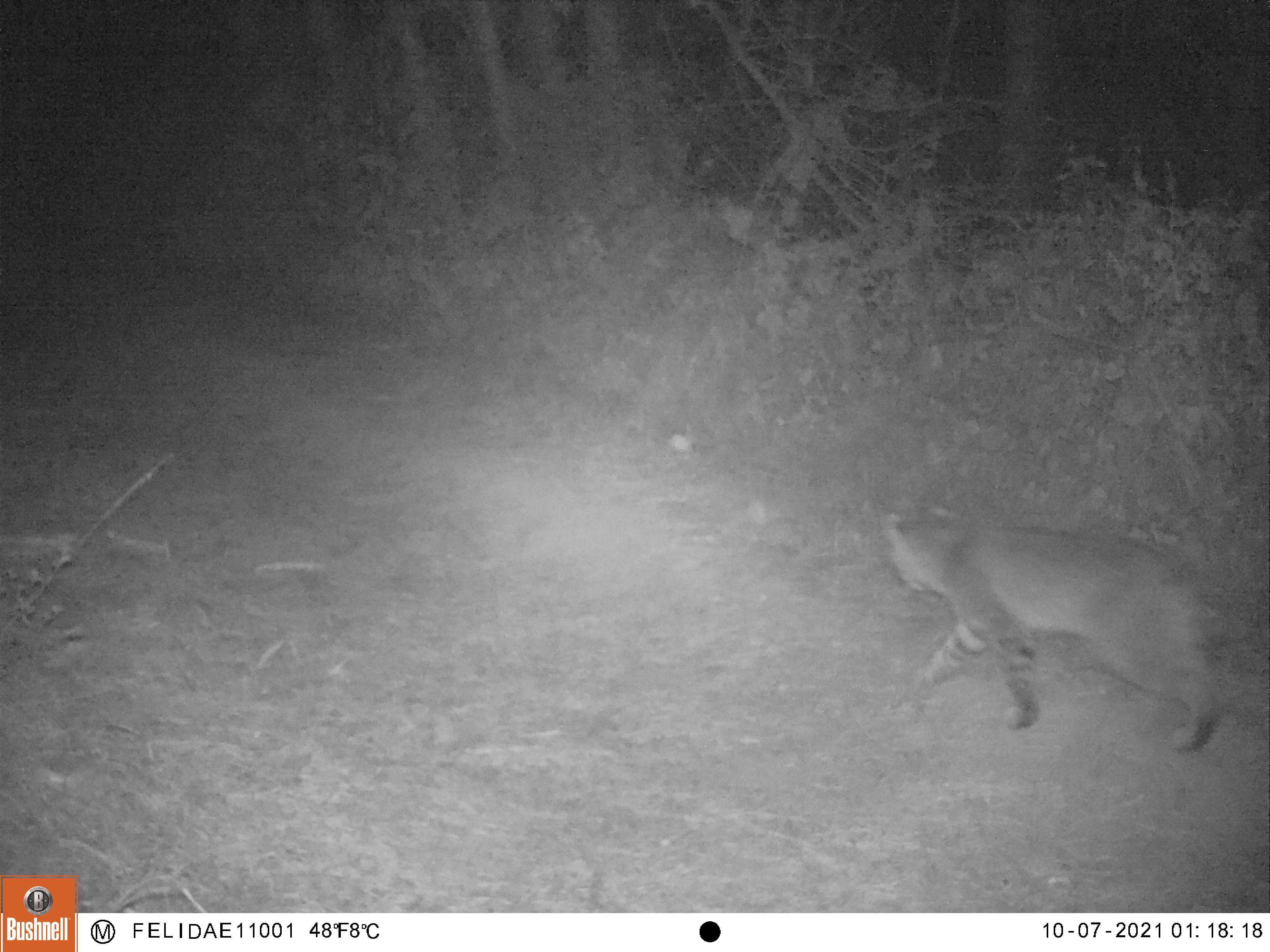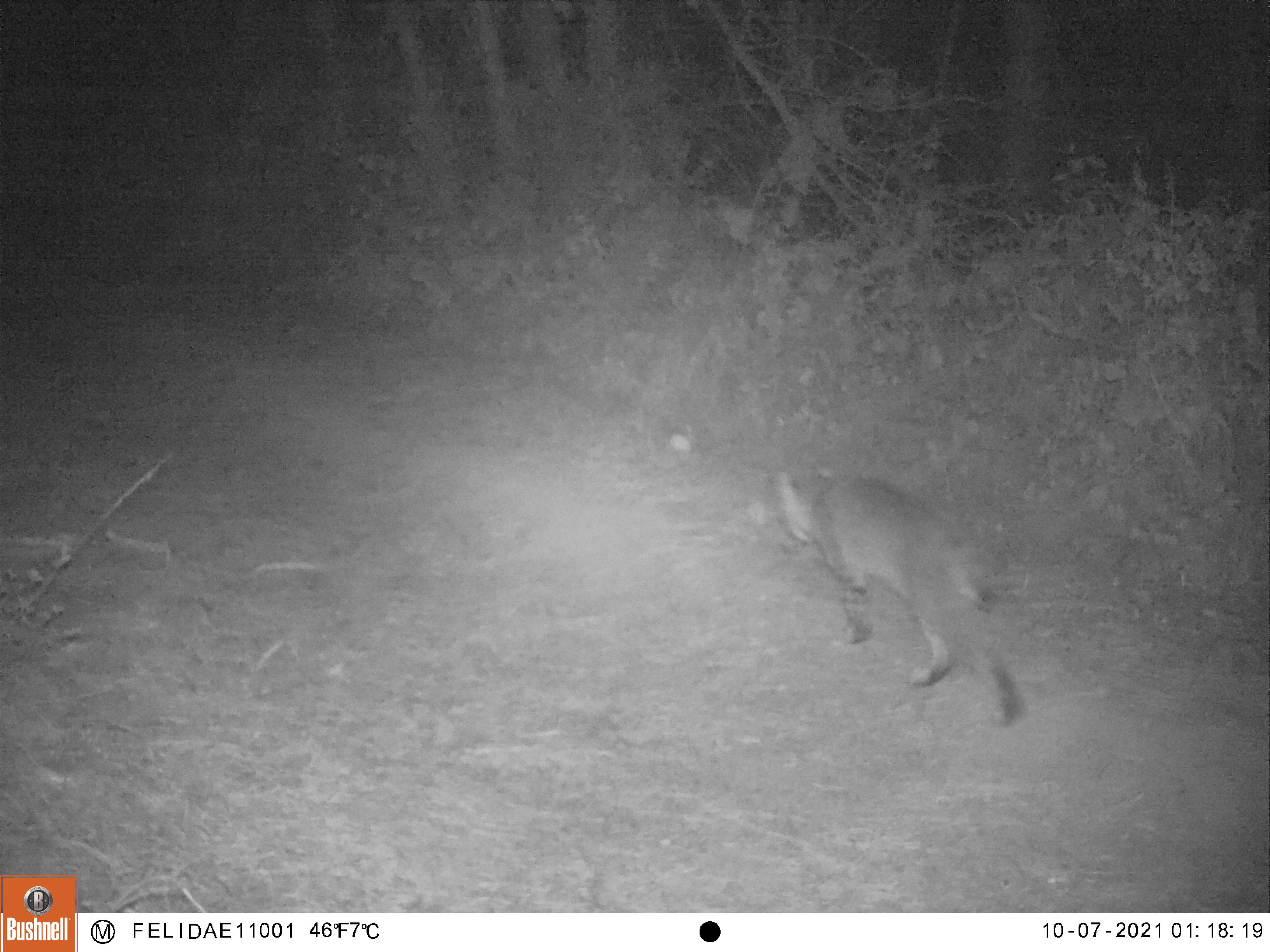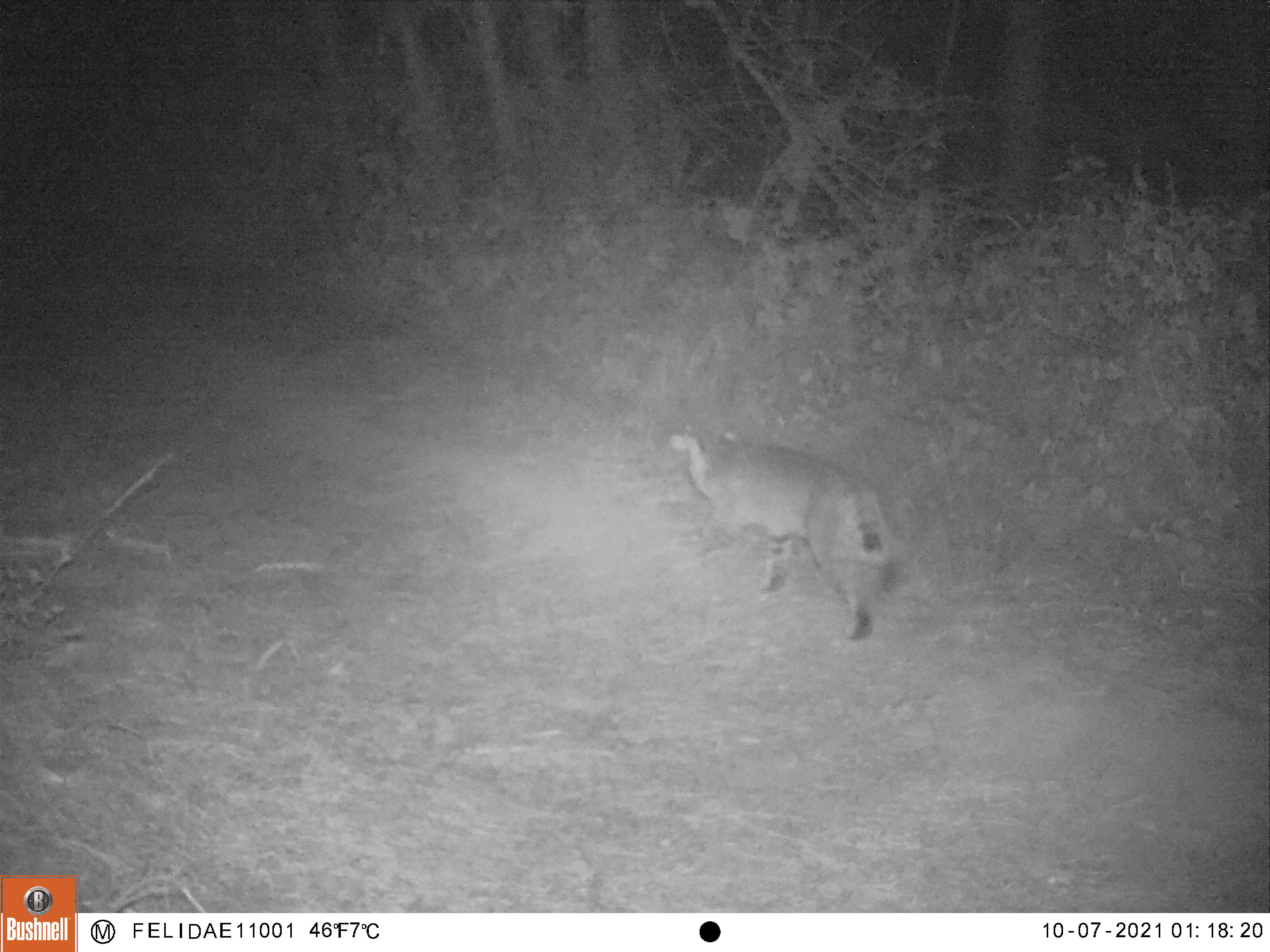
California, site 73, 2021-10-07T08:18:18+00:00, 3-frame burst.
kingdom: Animalia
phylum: Chordata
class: Mammalia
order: Carnivora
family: Felidae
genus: Lynx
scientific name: Lynx rufus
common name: bobcat